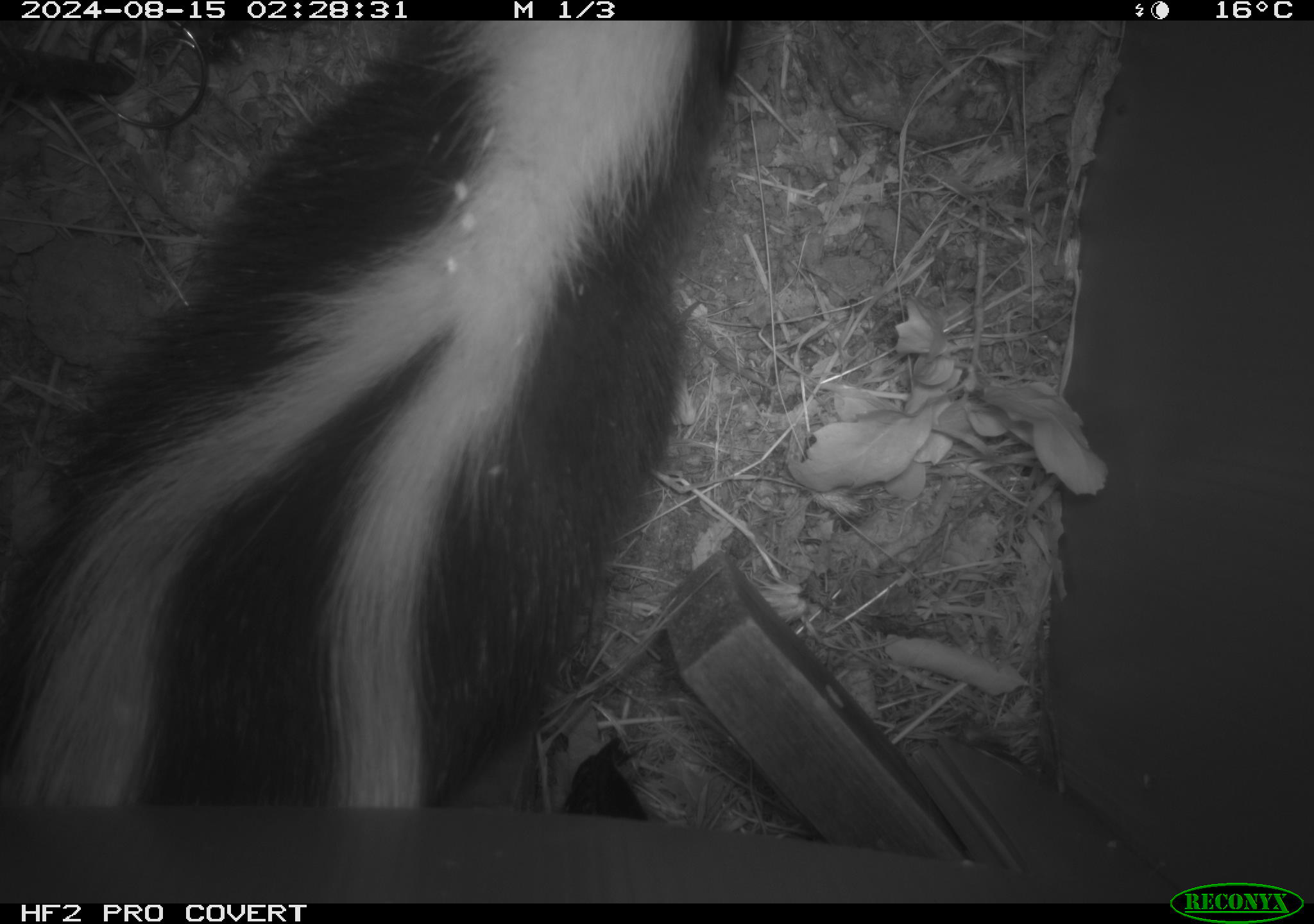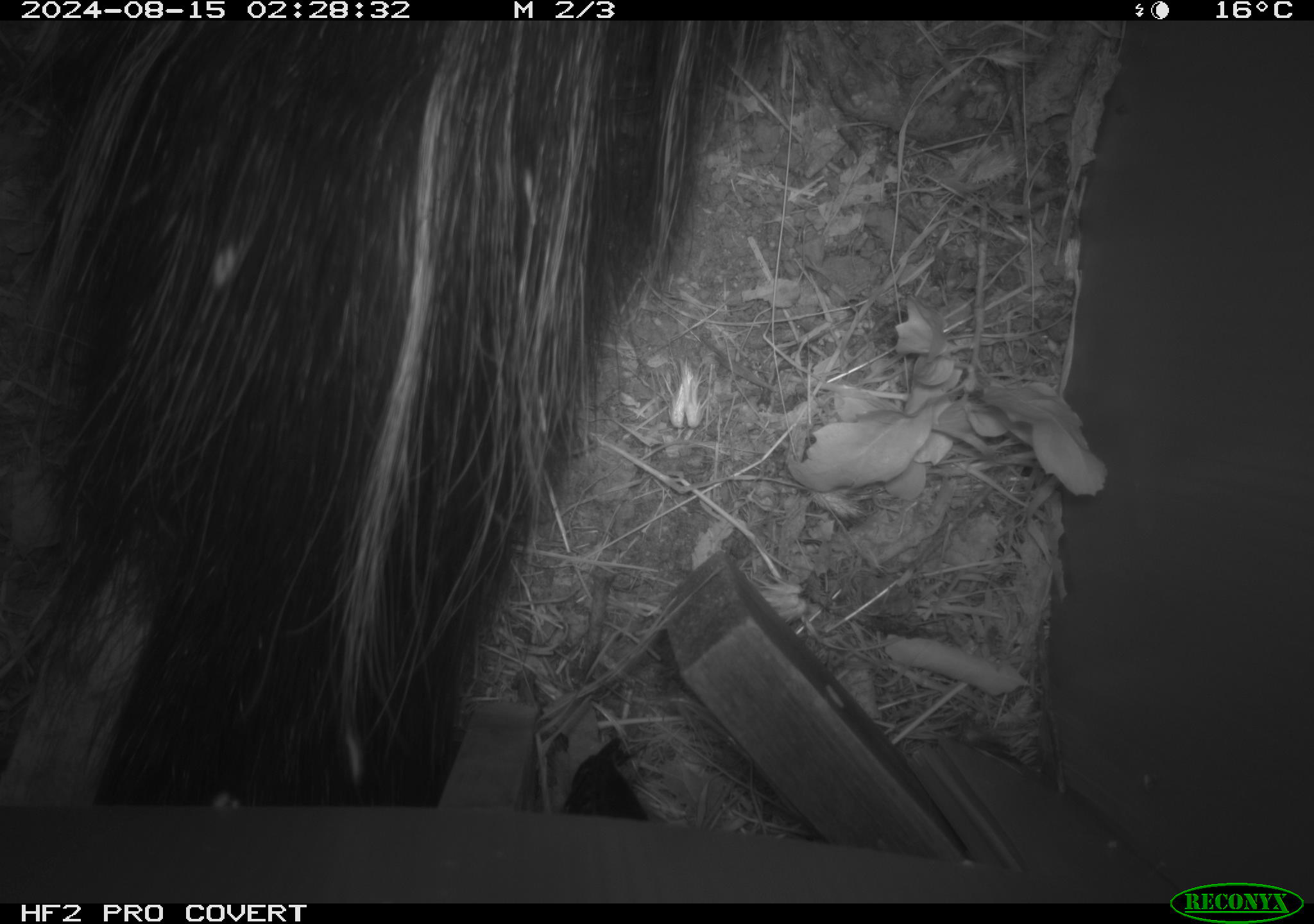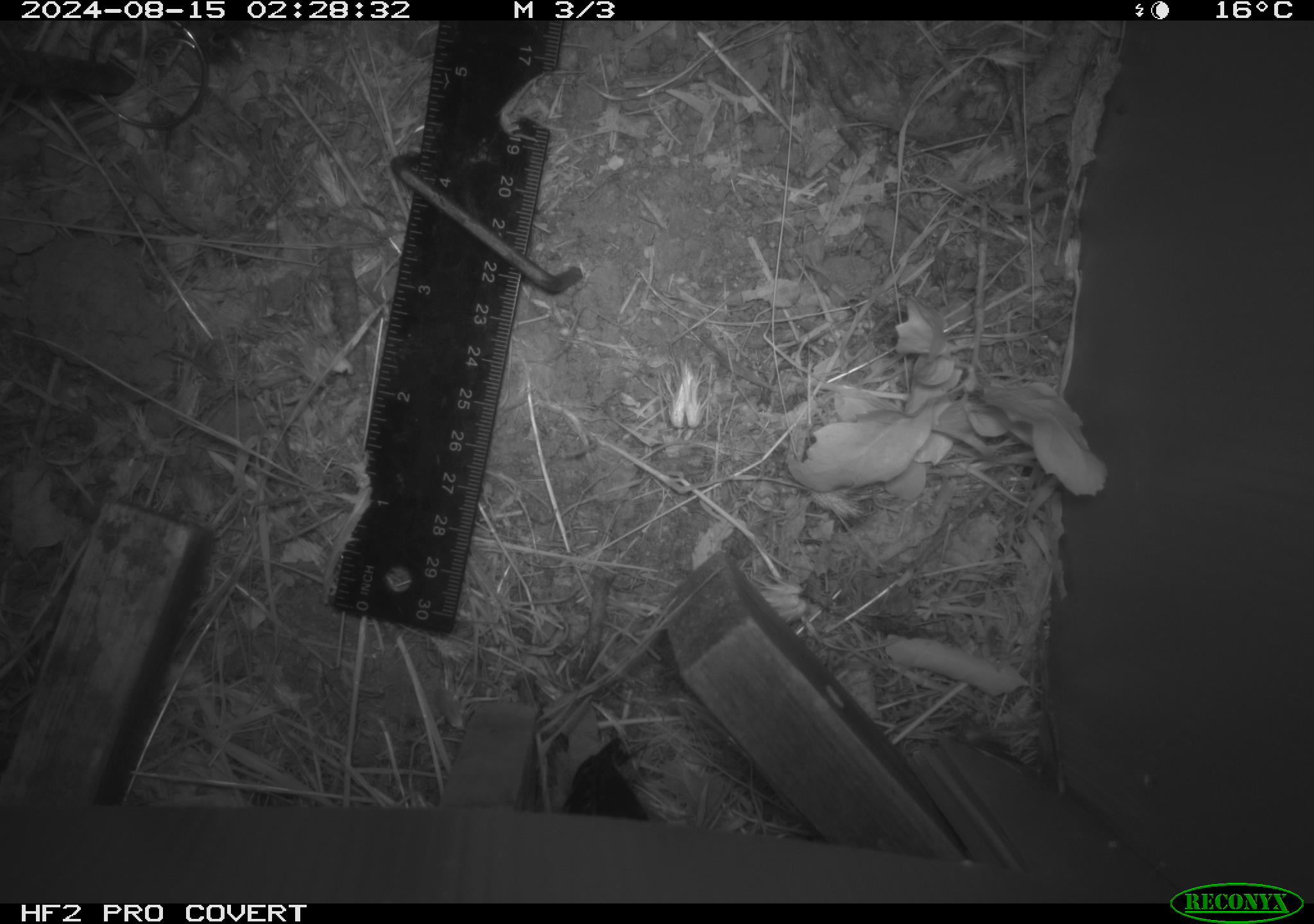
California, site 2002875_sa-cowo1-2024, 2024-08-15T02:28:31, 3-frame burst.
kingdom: Animalia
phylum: Chordata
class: Mammalia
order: Carnivora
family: Mephitidae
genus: Mephitis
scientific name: Mephitis mephitis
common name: striped skunk